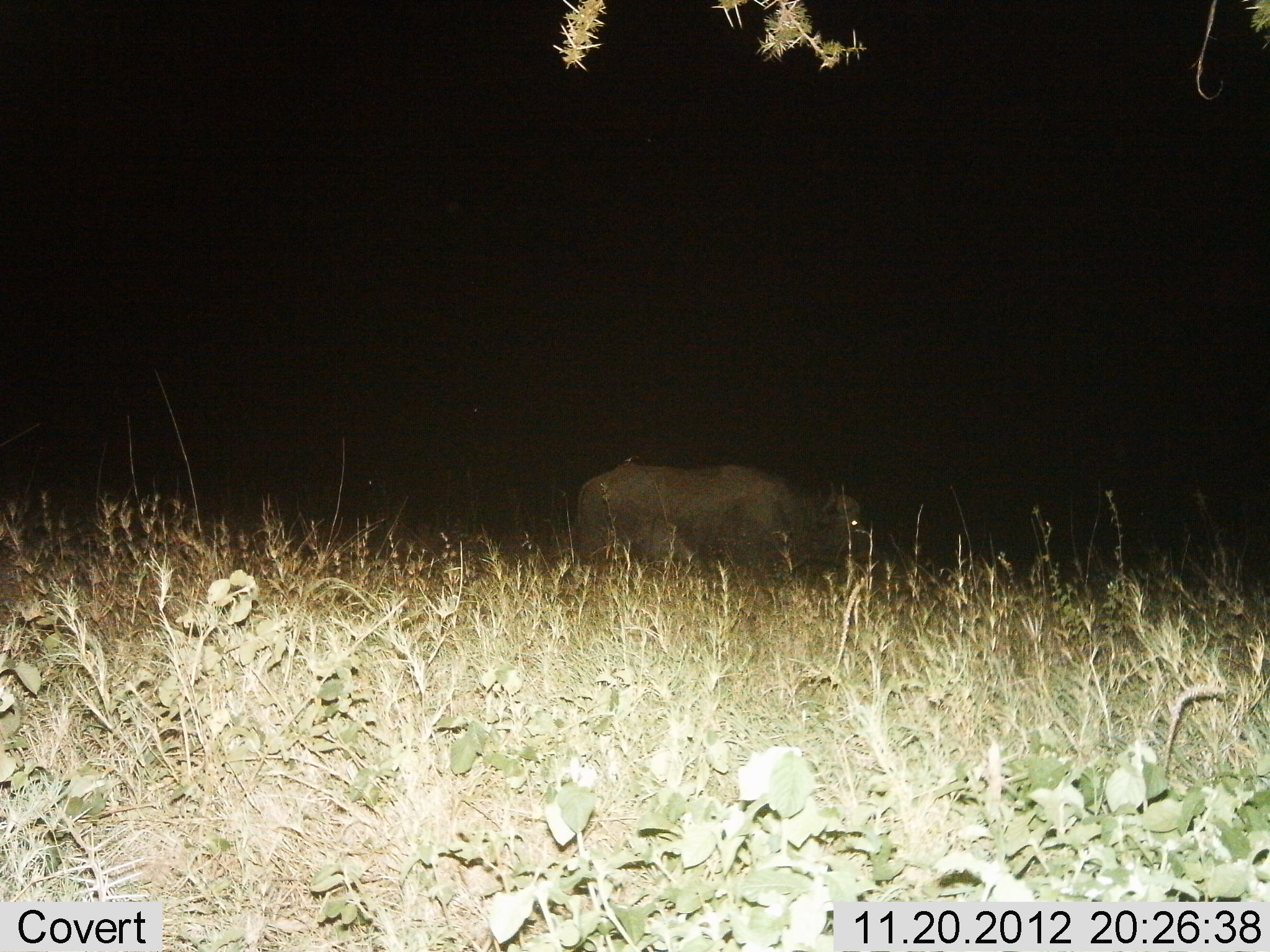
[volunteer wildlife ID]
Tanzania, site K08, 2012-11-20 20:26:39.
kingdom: Animalia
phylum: Chordata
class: Mammalia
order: Artiodactyla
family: Bovidae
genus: Syncerus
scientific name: Syncerus caffer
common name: cape buffalo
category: buffalo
Buffalo (cape buffalo) (Syncerus caffer), count 1. Behavior (volunteer vote fractions): standing 80%, resting 0%, moving 20%, interacting 0%. Young present (vote fraction): 0%. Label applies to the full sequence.